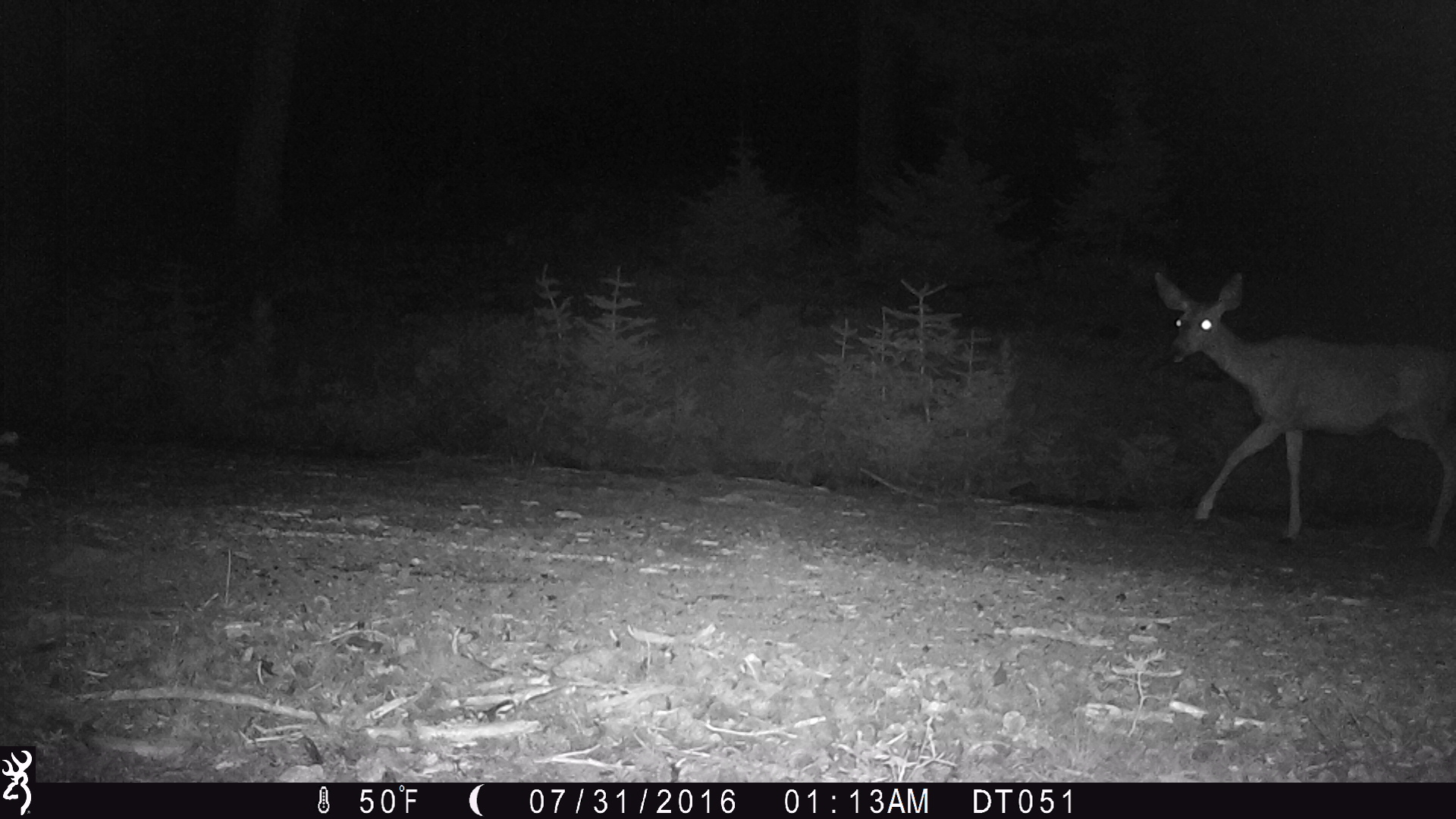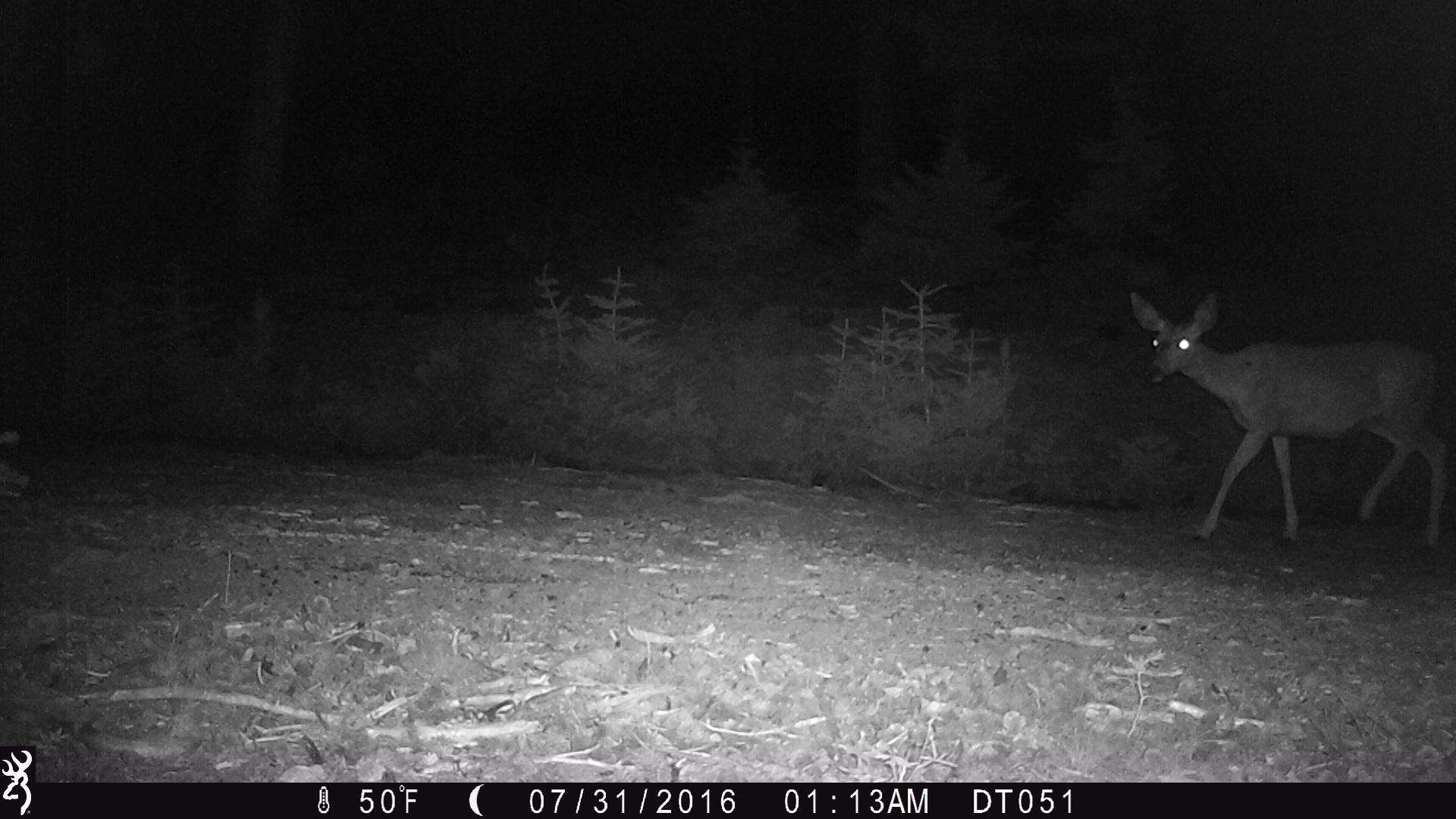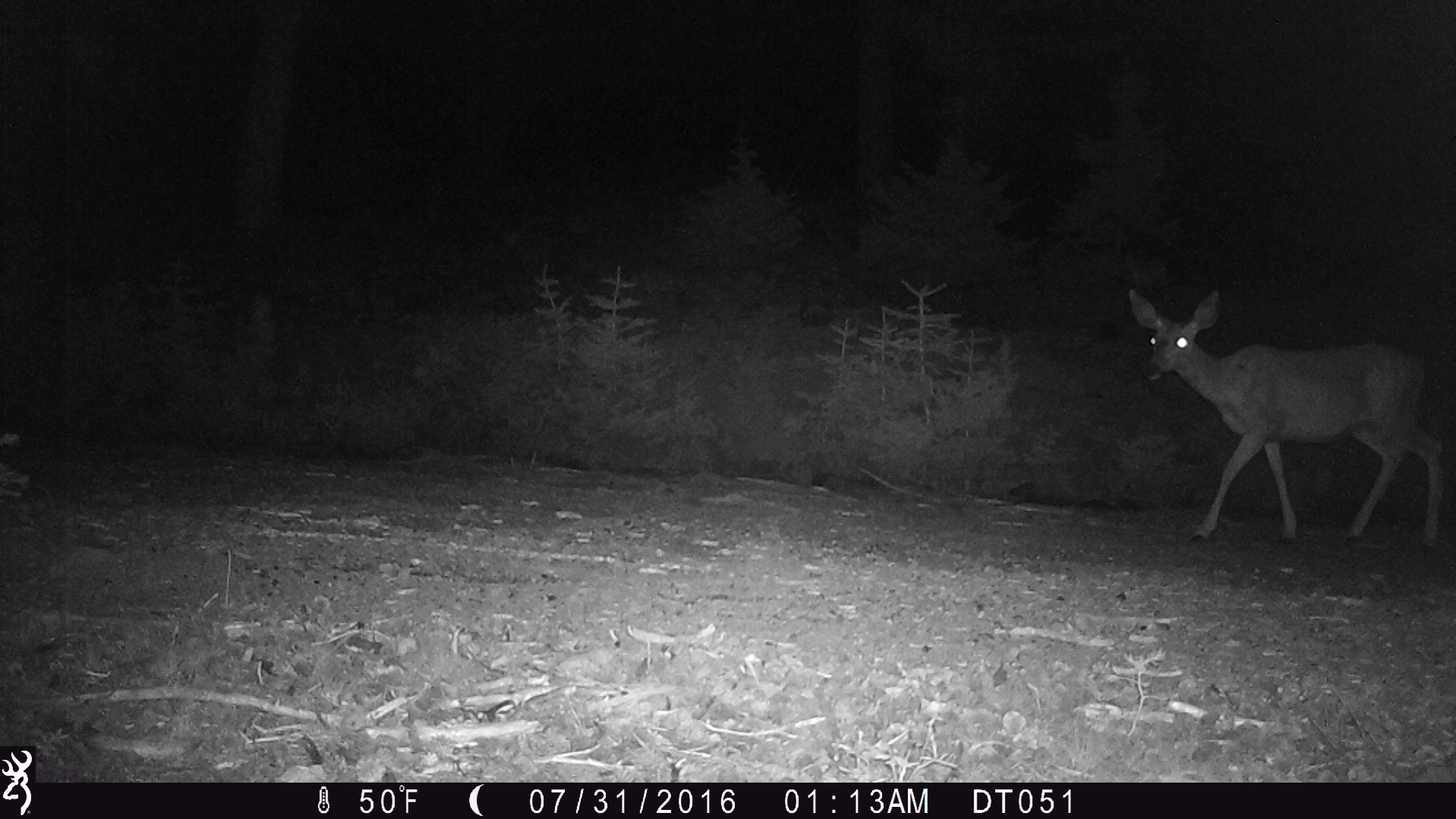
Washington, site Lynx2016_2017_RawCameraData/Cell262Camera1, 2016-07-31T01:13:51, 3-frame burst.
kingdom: Animalia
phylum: Chordata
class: Mammalia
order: Artiodactyla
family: Cervidae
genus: Odocoileus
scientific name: Odocoileus hemionus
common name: mule deer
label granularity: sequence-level